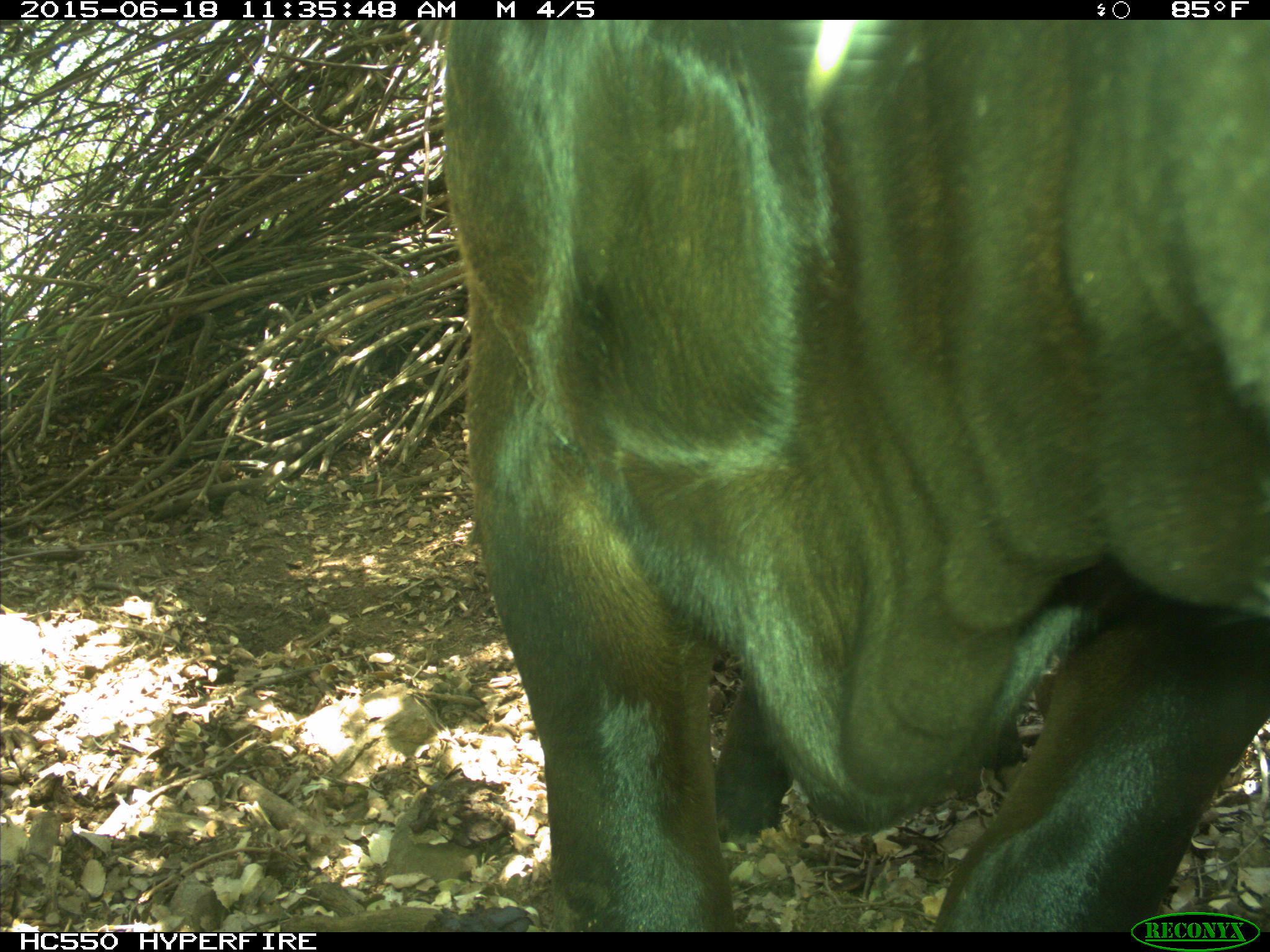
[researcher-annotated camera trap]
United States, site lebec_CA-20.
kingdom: Animalia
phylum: Chordata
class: Mammalia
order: Artiodactyla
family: Bovidae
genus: Bos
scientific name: Bos taurus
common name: domestic cow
Bos taurus (domestic cow).